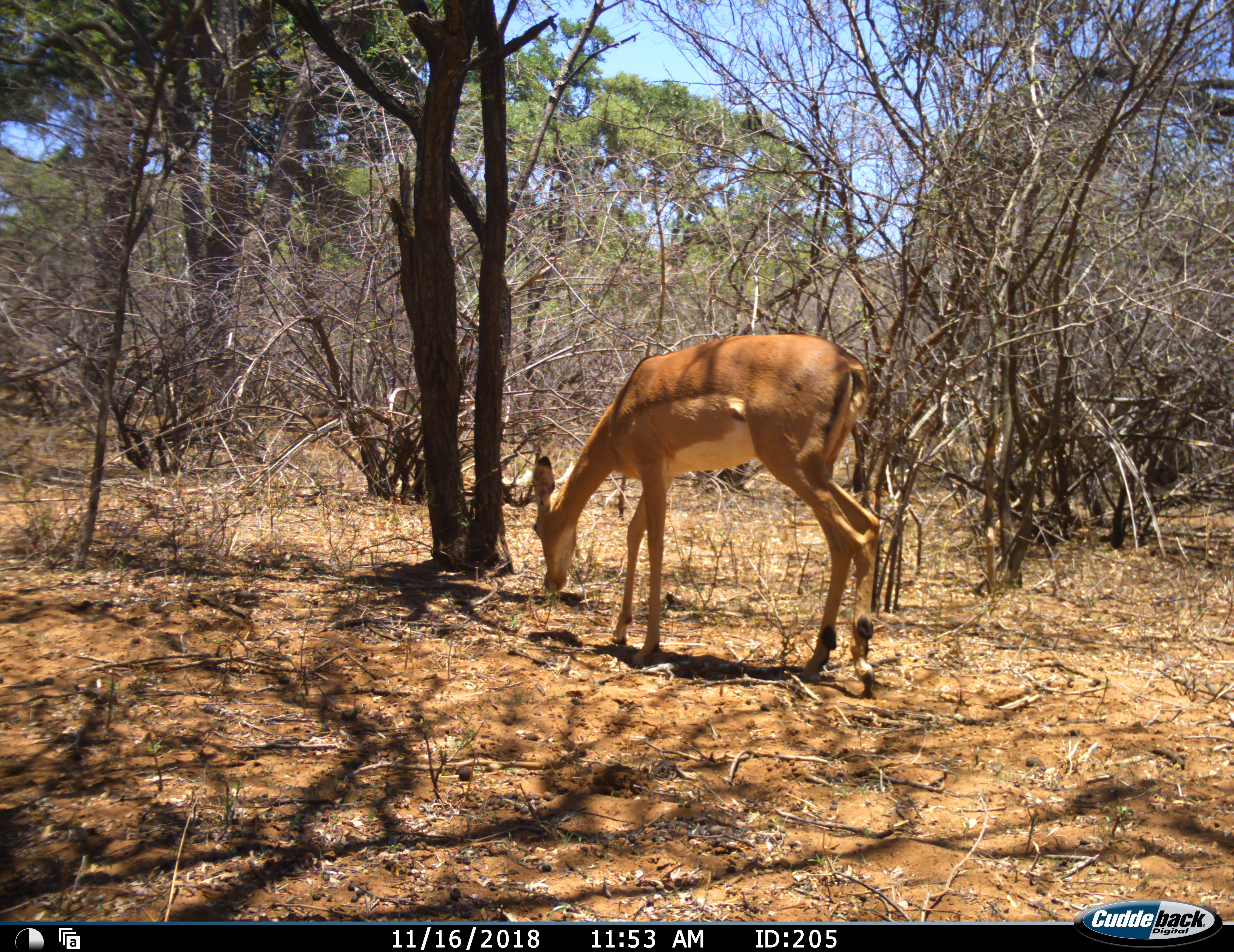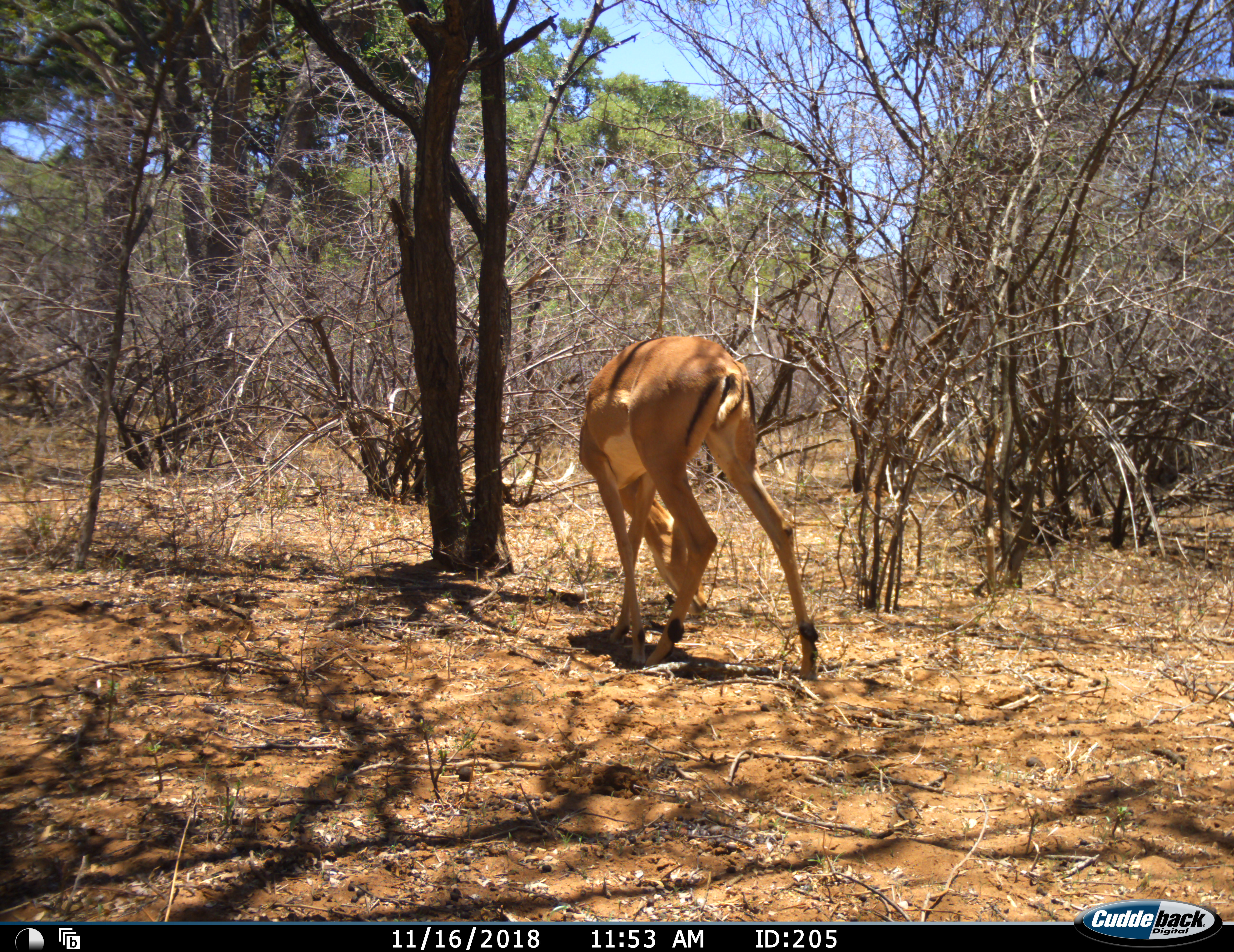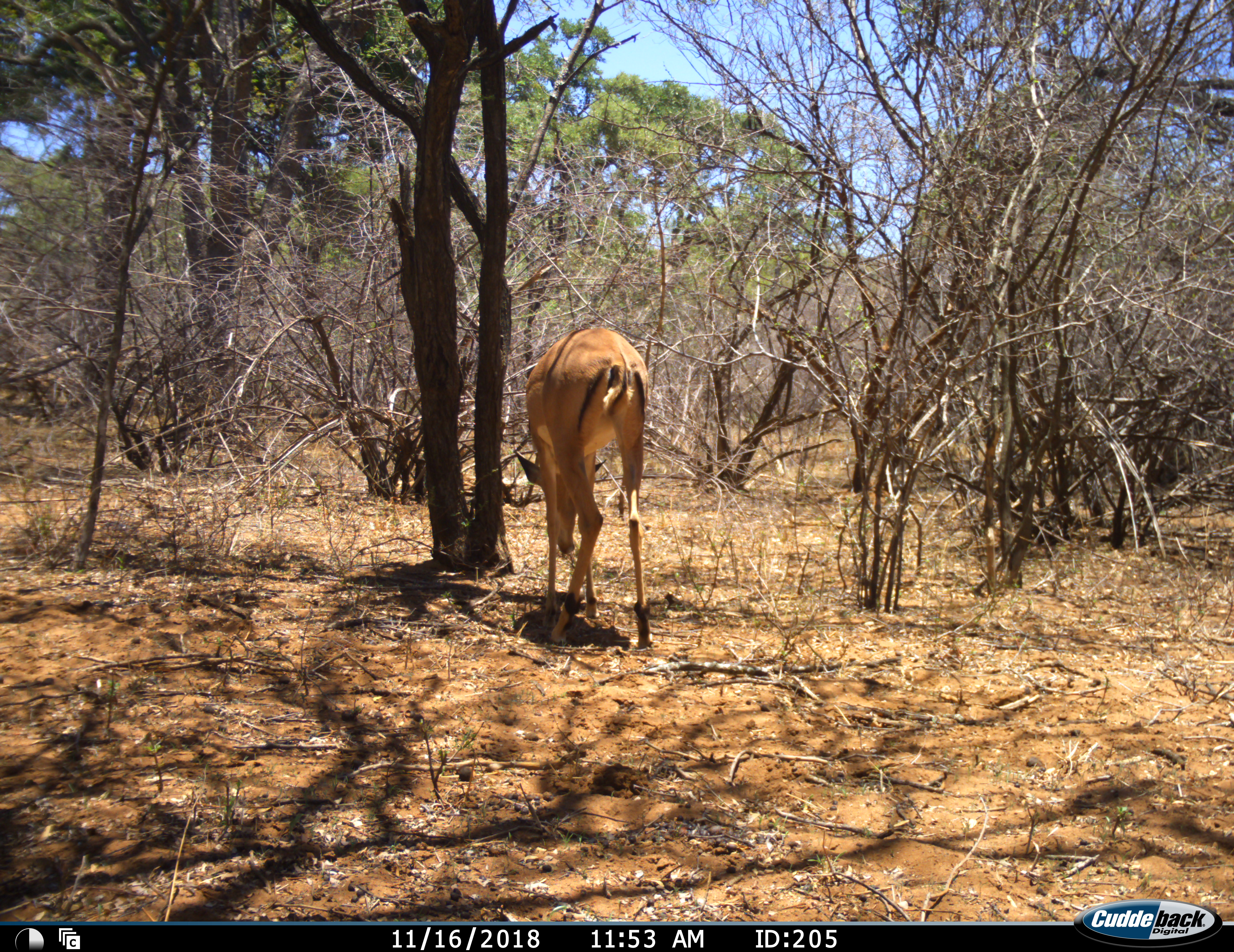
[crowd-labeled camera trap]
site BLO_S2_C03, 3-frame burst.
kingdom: Animalia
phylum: Chordata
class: Mammalia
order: Artiodactyla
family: Bovidae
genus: Aepyceros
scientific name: Aepyceros melampus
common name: impala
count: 1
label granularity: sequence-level